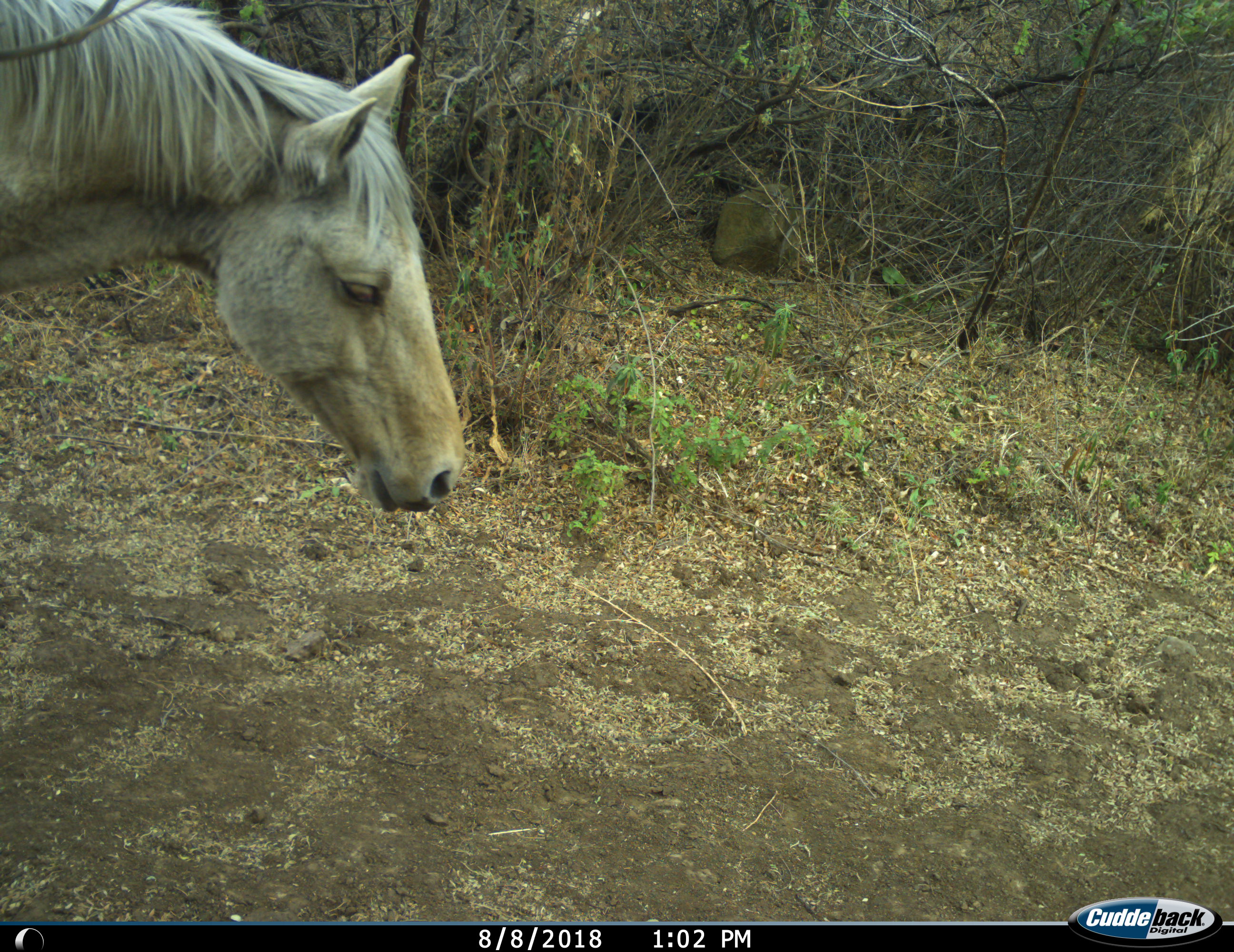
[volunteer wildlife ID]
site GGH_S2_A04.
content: unidentified animal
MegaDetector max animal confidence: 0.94